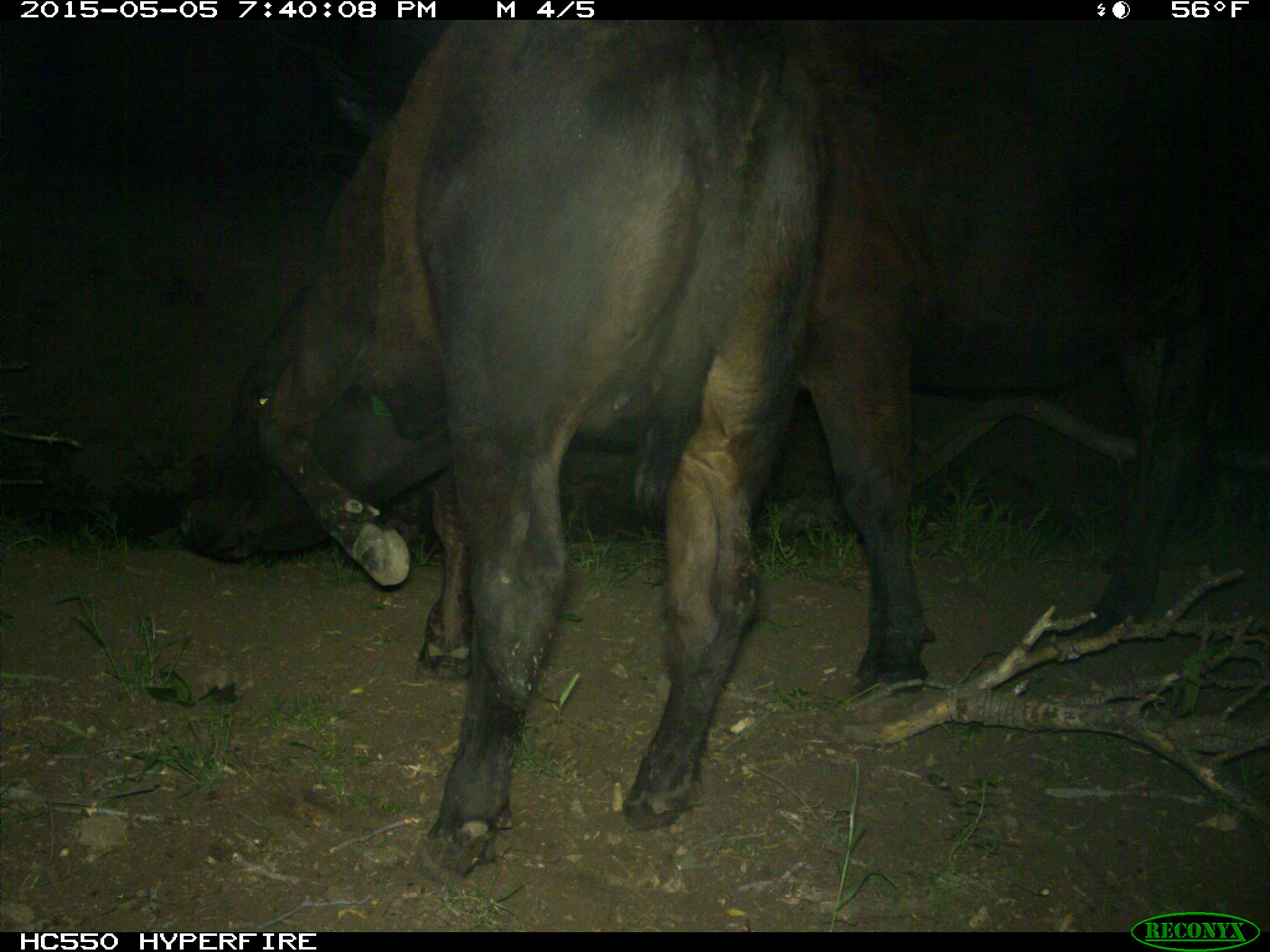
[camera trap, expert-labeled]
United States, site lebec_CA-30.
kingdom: Animalia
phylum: Chordata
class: Mammalia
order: Artiodactyla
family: Bovidae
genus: Bos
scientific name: Bos taurus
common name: domestic cow